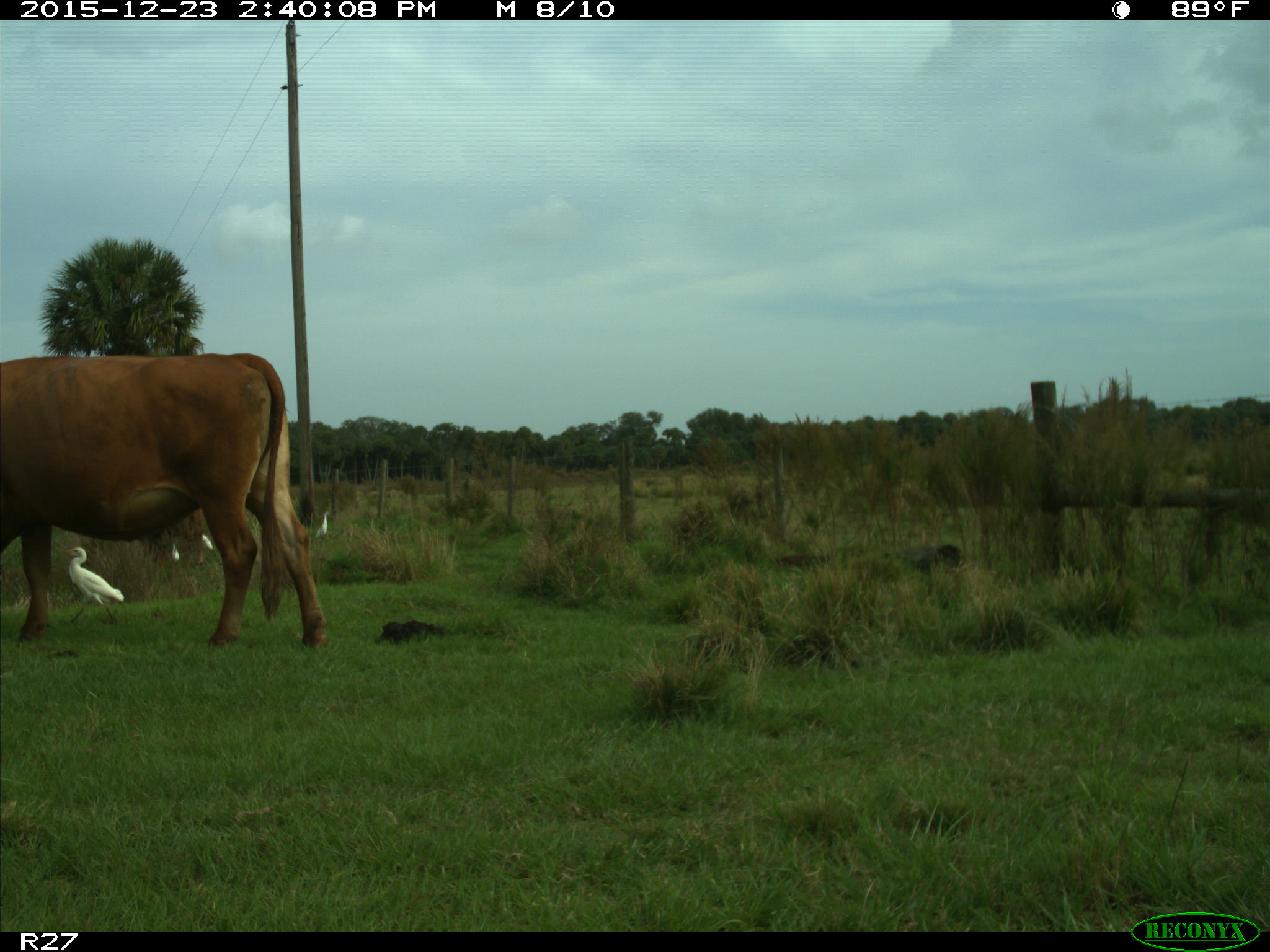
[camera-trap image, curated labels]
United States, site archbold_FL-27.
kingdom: Animalia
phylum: Chordata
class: Mammalia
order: Artiodactyla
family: Bovidae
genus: Bos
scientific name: Bos taurus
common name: domestic cow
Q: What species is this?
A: Bos taurus (domestic cow).